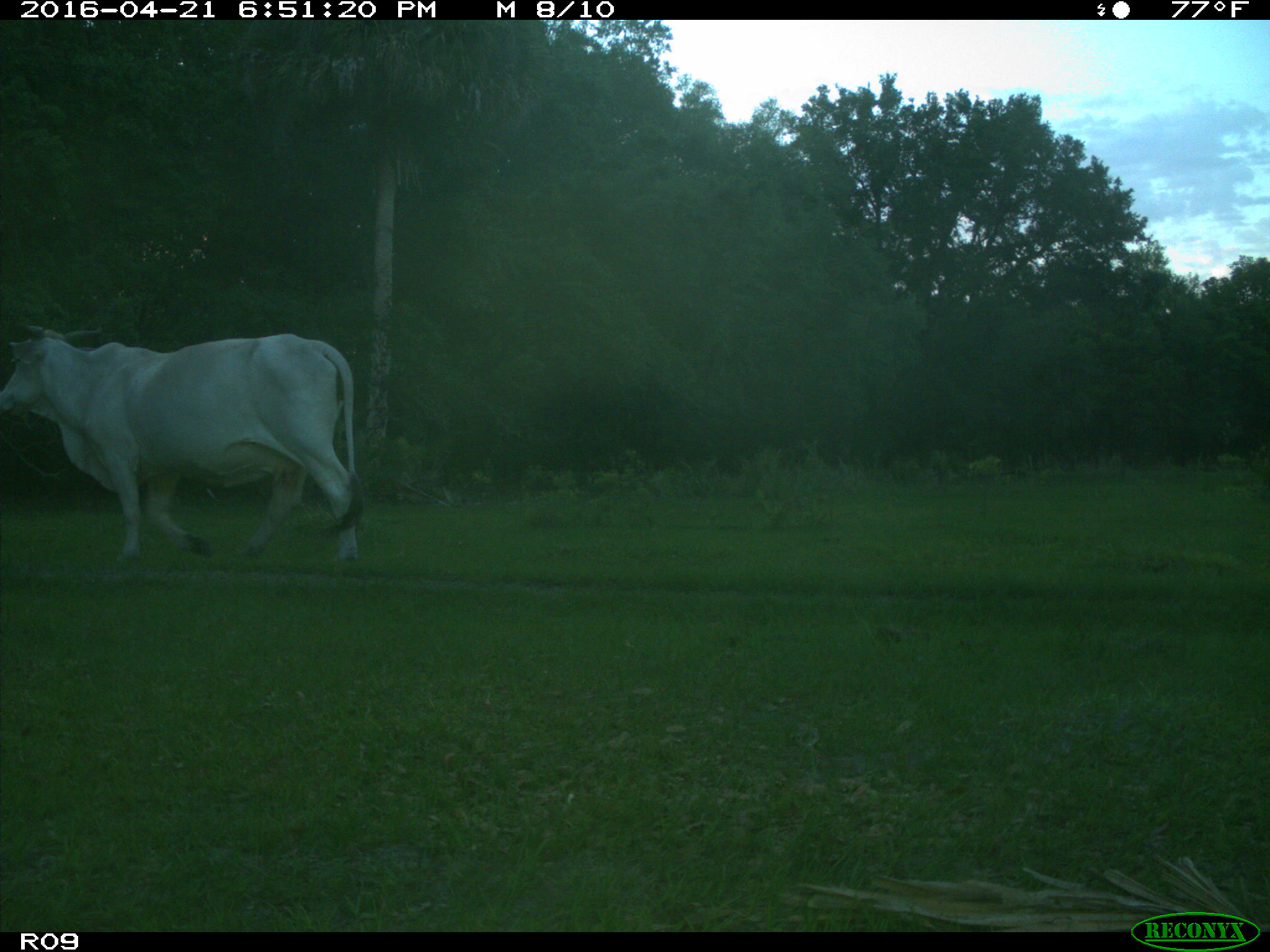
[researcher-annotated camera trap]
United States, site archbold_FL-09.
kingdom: Animalia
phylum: Chordata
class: Mammalia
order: Artiodactyla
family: Bovidae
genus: Bos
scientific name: Bos taurus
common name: domestic cow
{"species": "Bos taurus (domestic cow)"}